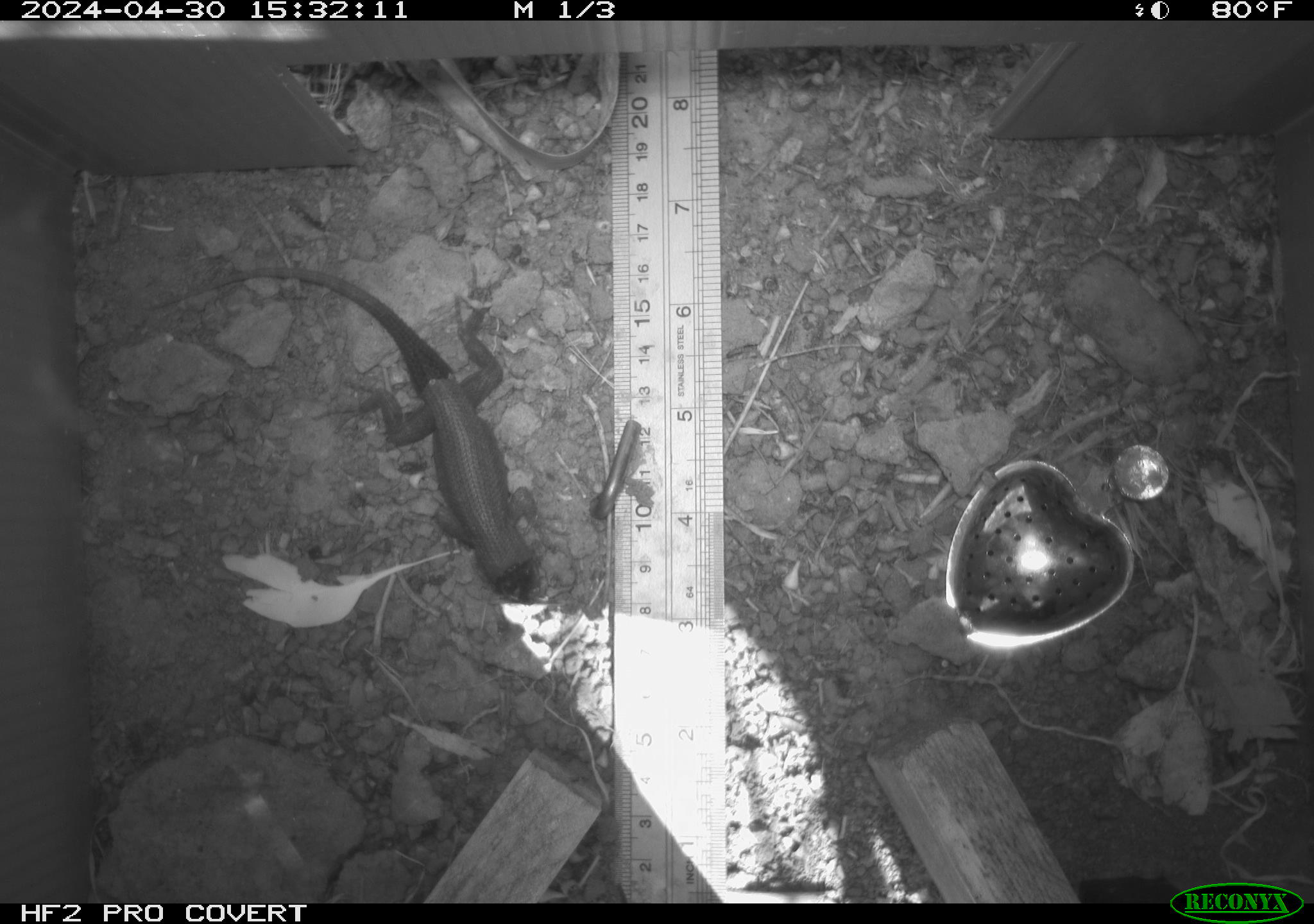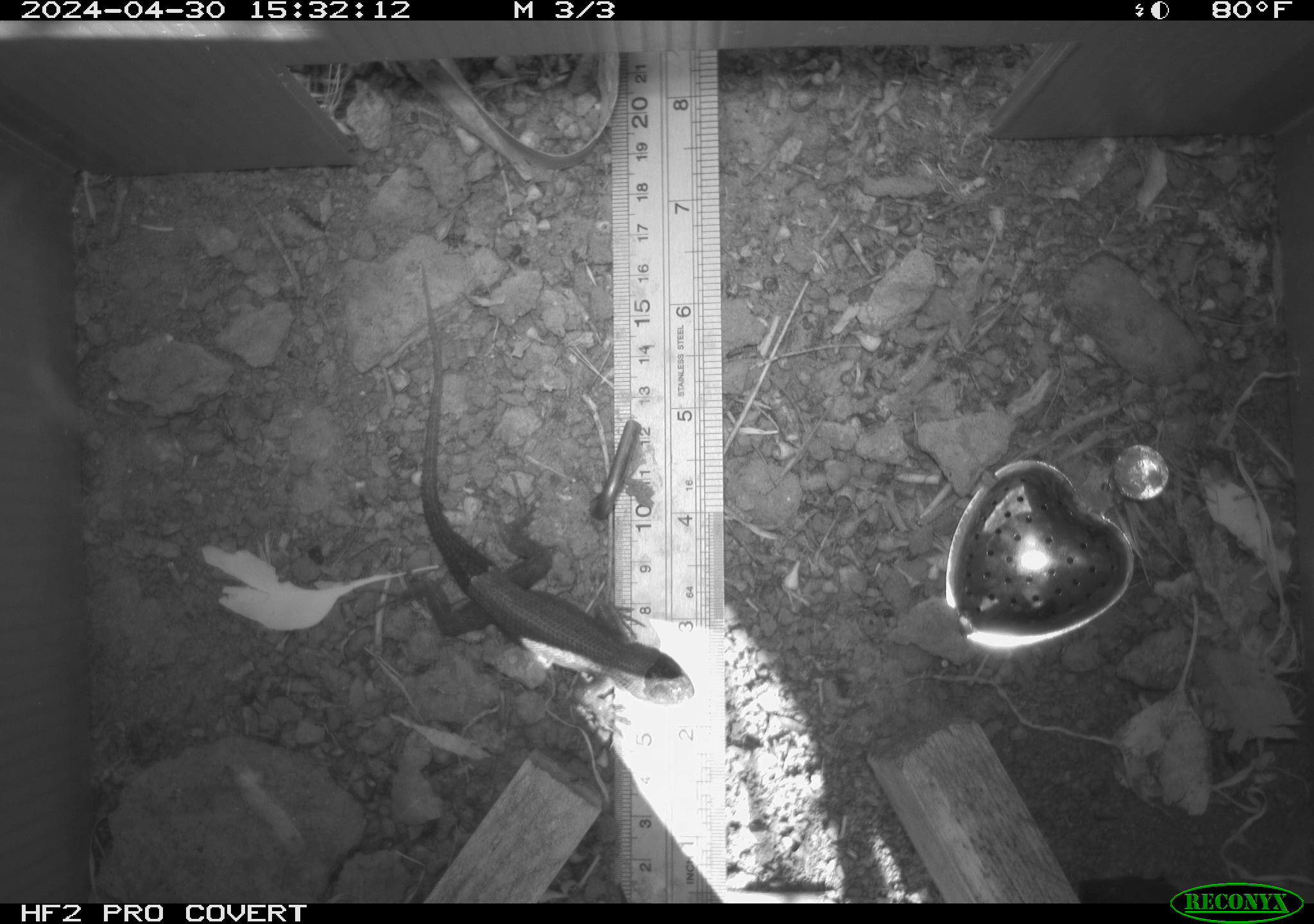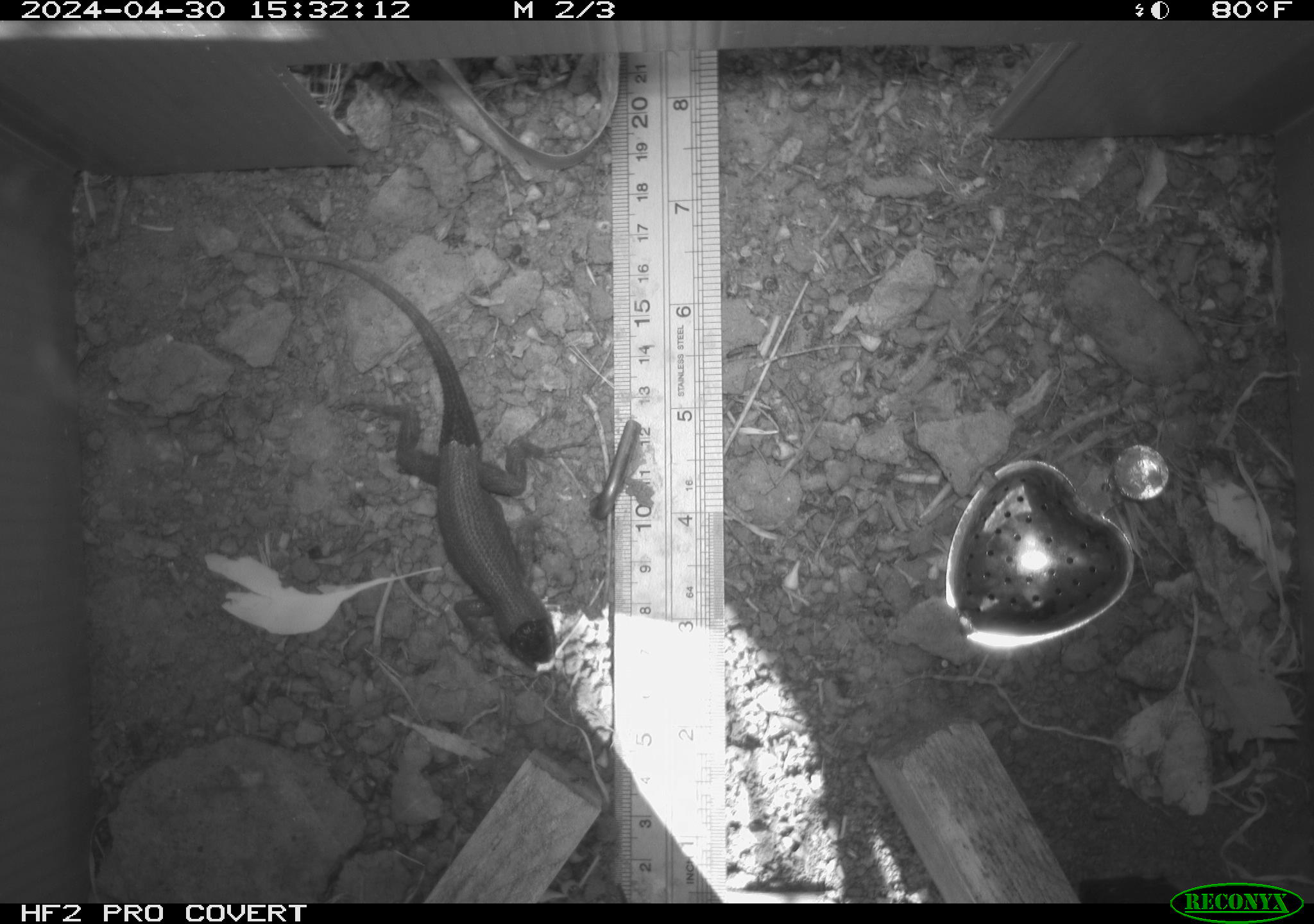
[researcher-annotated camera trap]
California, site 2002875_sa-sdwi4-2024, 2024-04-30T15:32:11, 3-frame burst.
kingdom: Animalia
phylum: Chordata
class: Reptilia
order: Squamata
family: Phrynosomatidae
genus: Sceloporus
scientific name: Sceloporus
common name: spiny lizards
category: sceloporus species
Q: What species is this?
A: Sceloporus species (spiny lizards) (Sceloporus).